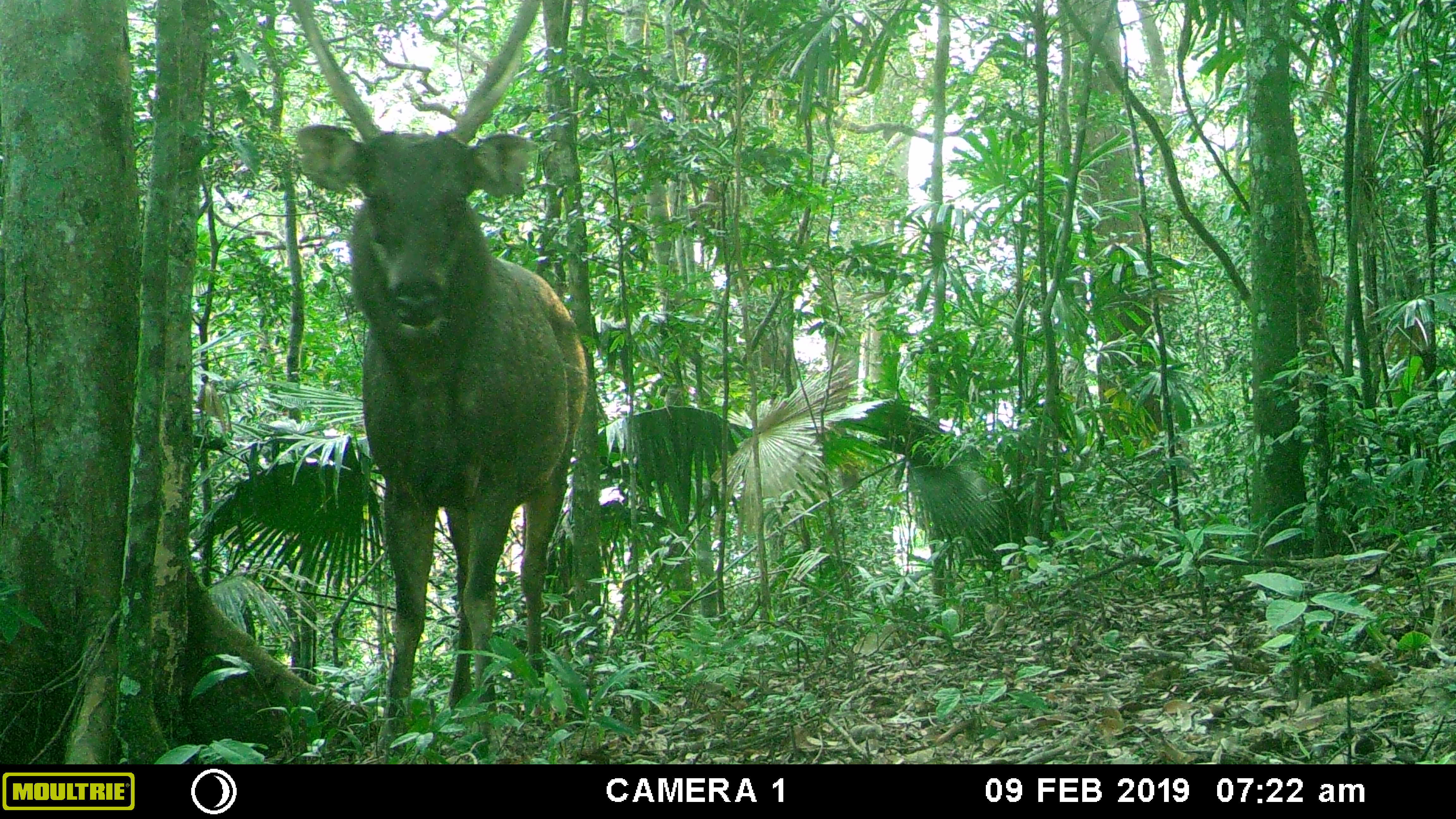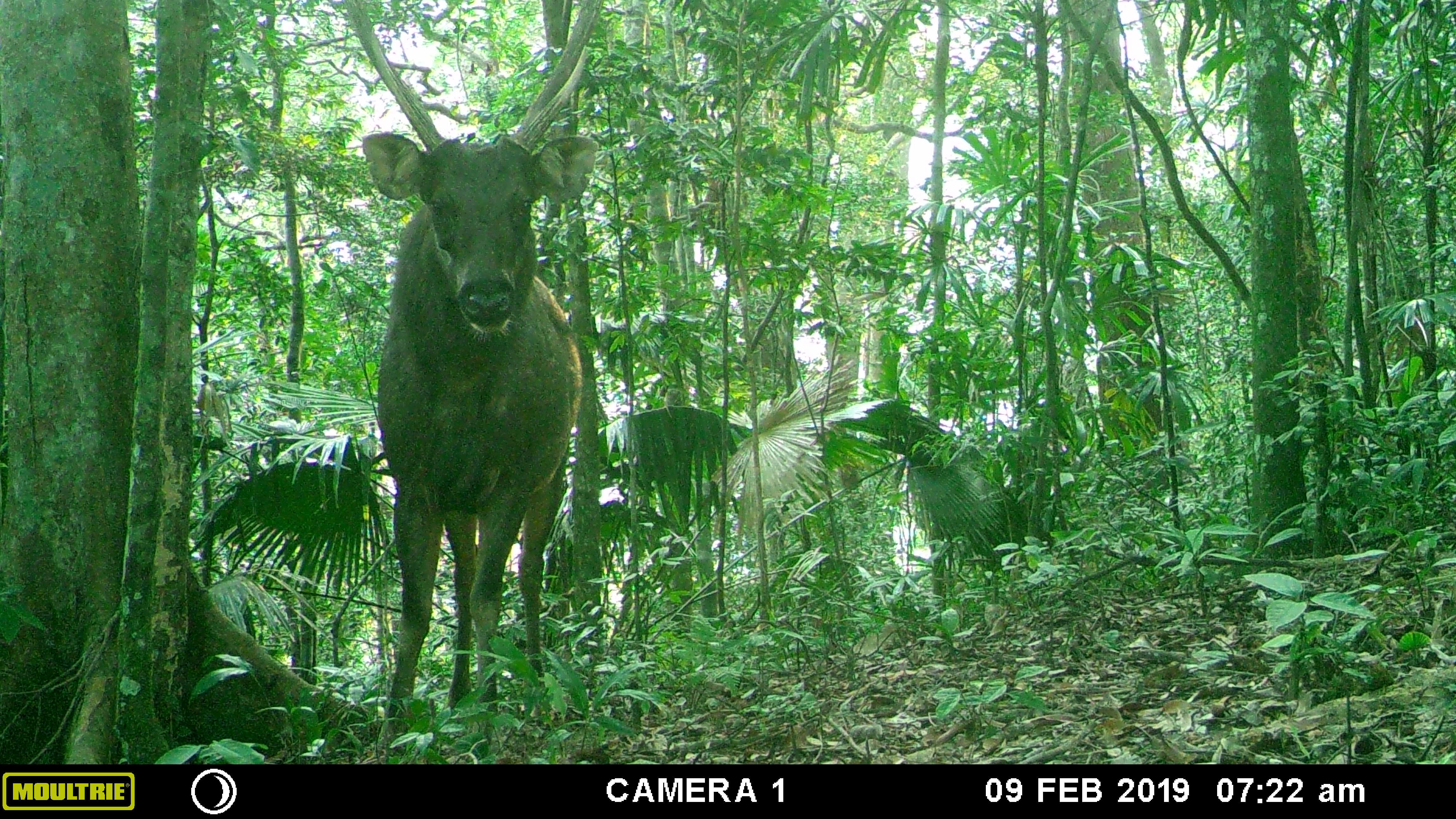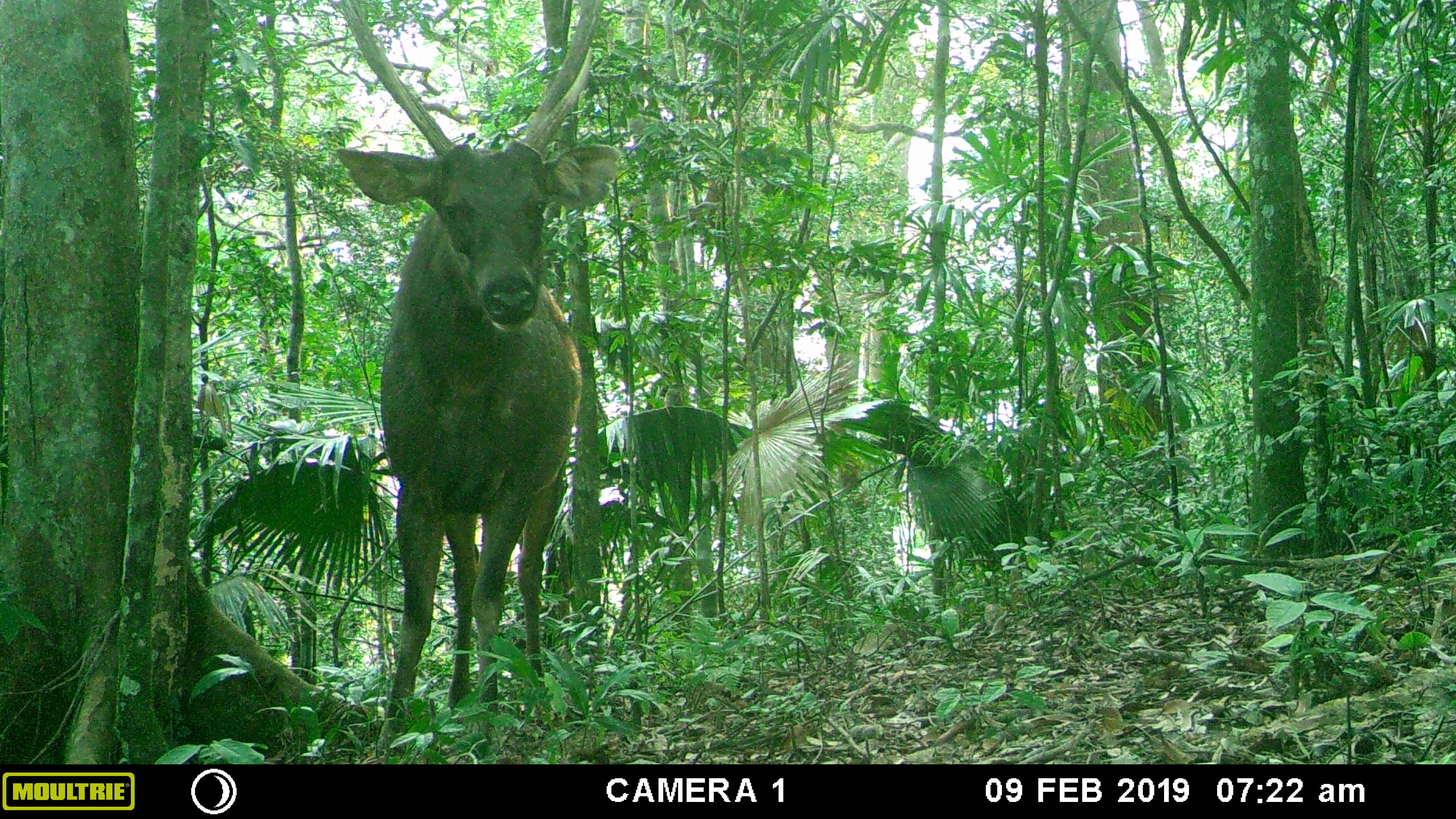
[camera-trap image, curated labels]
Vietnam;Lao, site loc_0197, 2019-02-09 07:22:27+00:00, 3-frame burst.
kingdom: Animalia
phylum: Chordata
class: Mammalia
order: Artiodactyla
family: Cervidae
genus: Rusa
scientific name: Rusa unicolor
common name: sambar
Sambar (Rusa unicolor). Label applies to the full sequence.